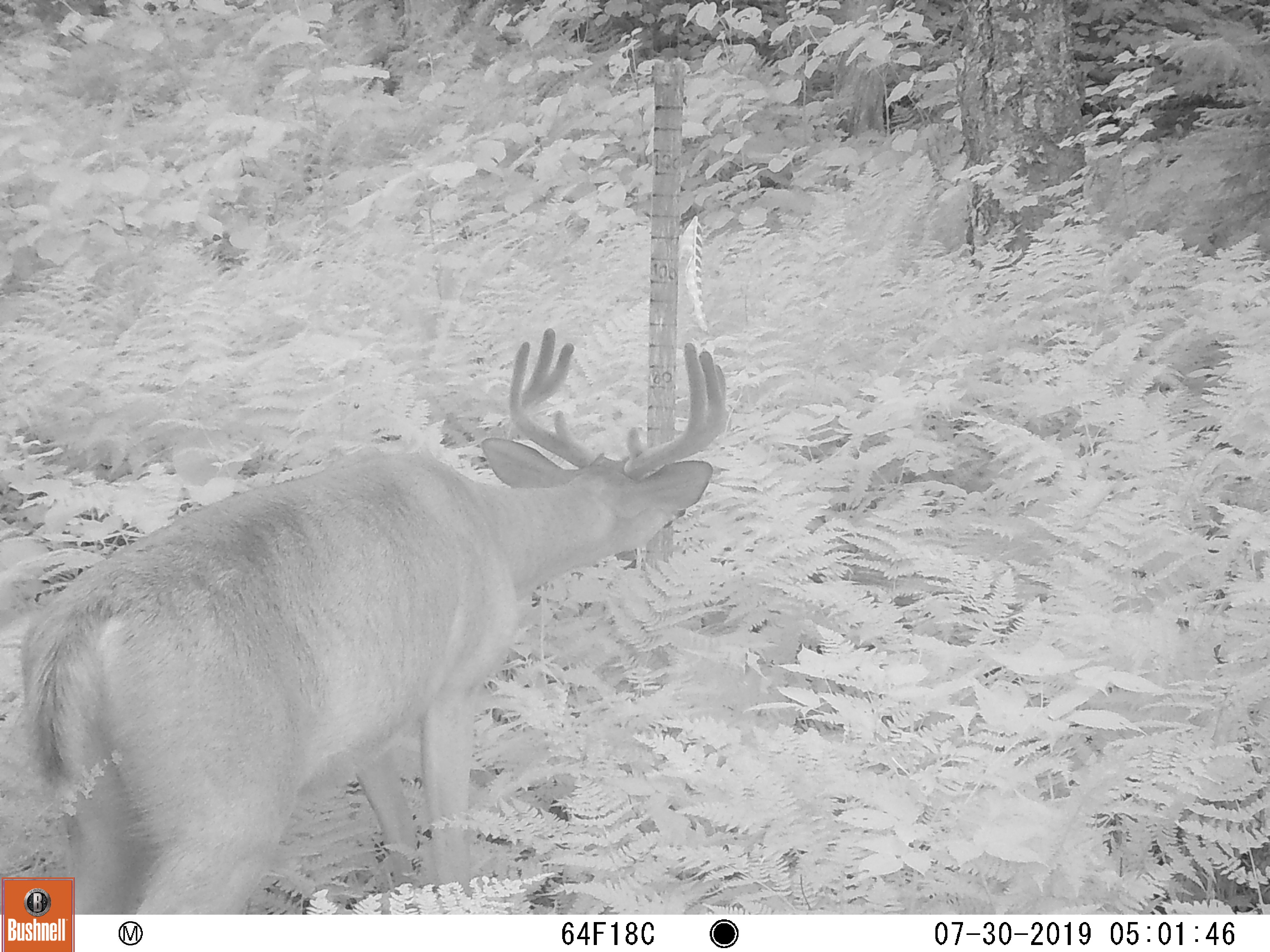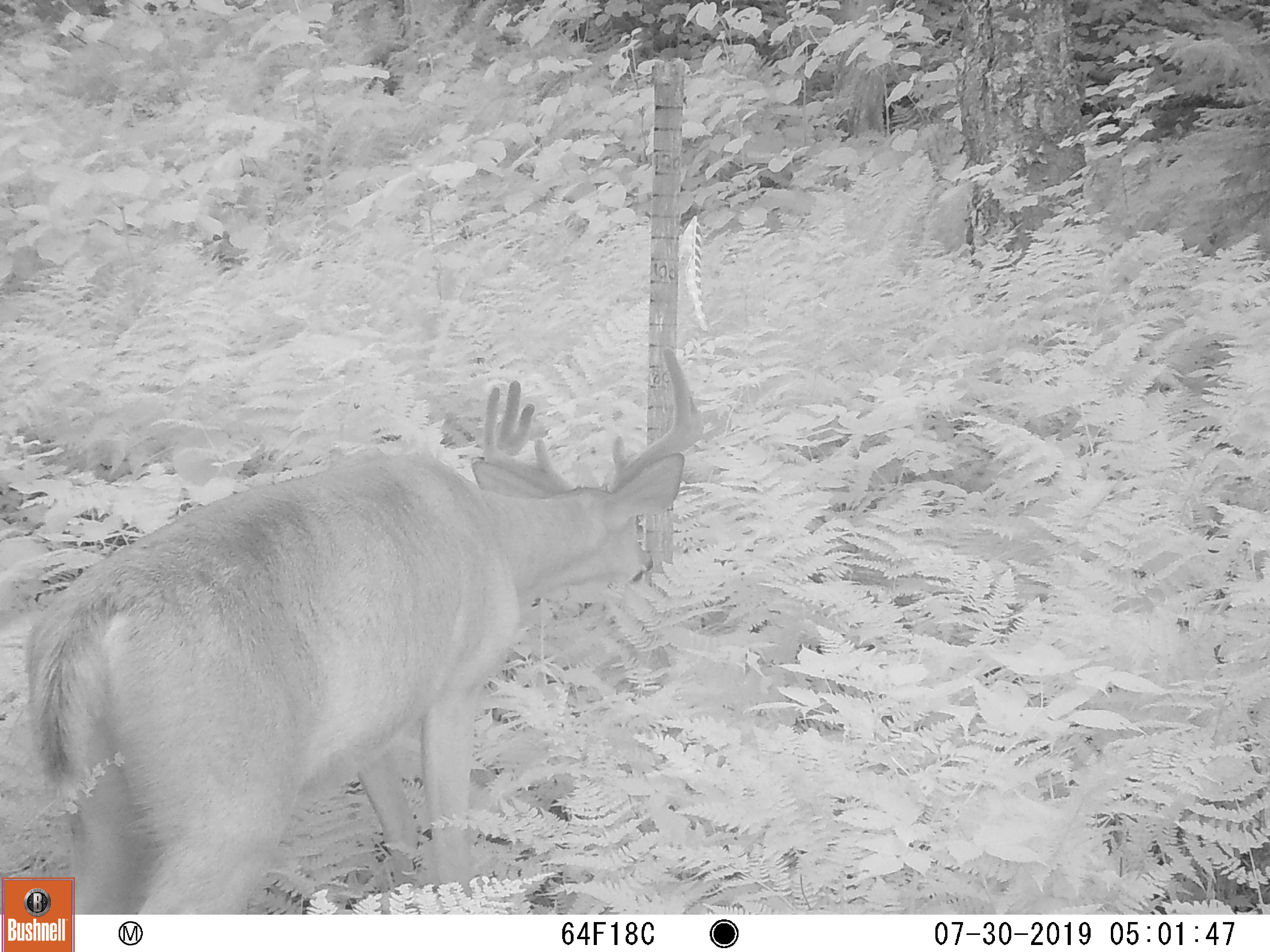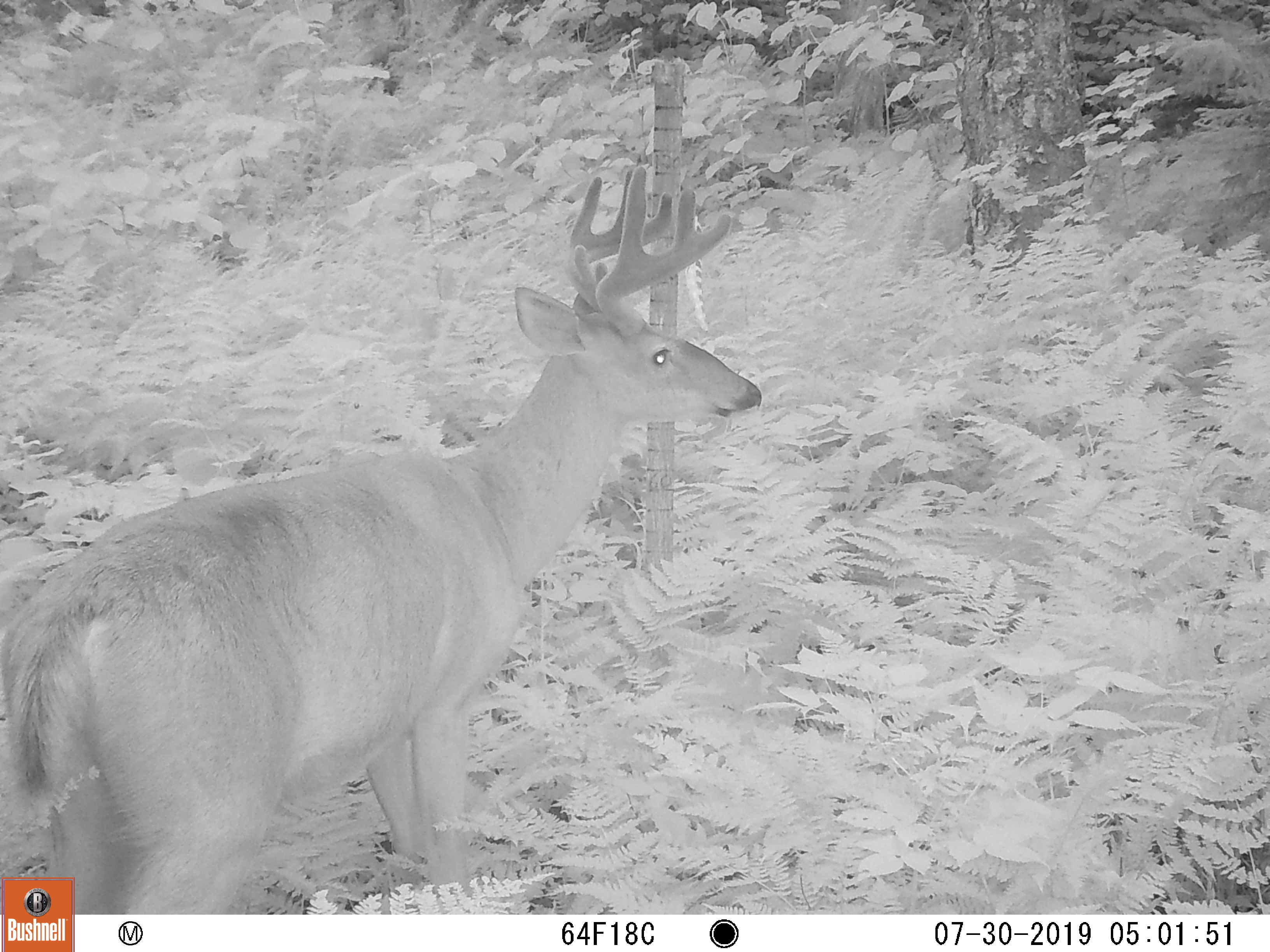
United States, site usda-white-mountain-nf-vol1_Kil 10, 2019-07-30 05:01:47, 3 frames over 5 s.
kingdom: Animalia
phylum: Chordata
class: Mammalia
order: Artiodactyla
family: Cervidae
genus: Odocoileus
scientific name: Odocoileus virginianus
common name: white-tailed deer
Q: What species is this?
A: White-tailed deer (Odocoileus virginianus).